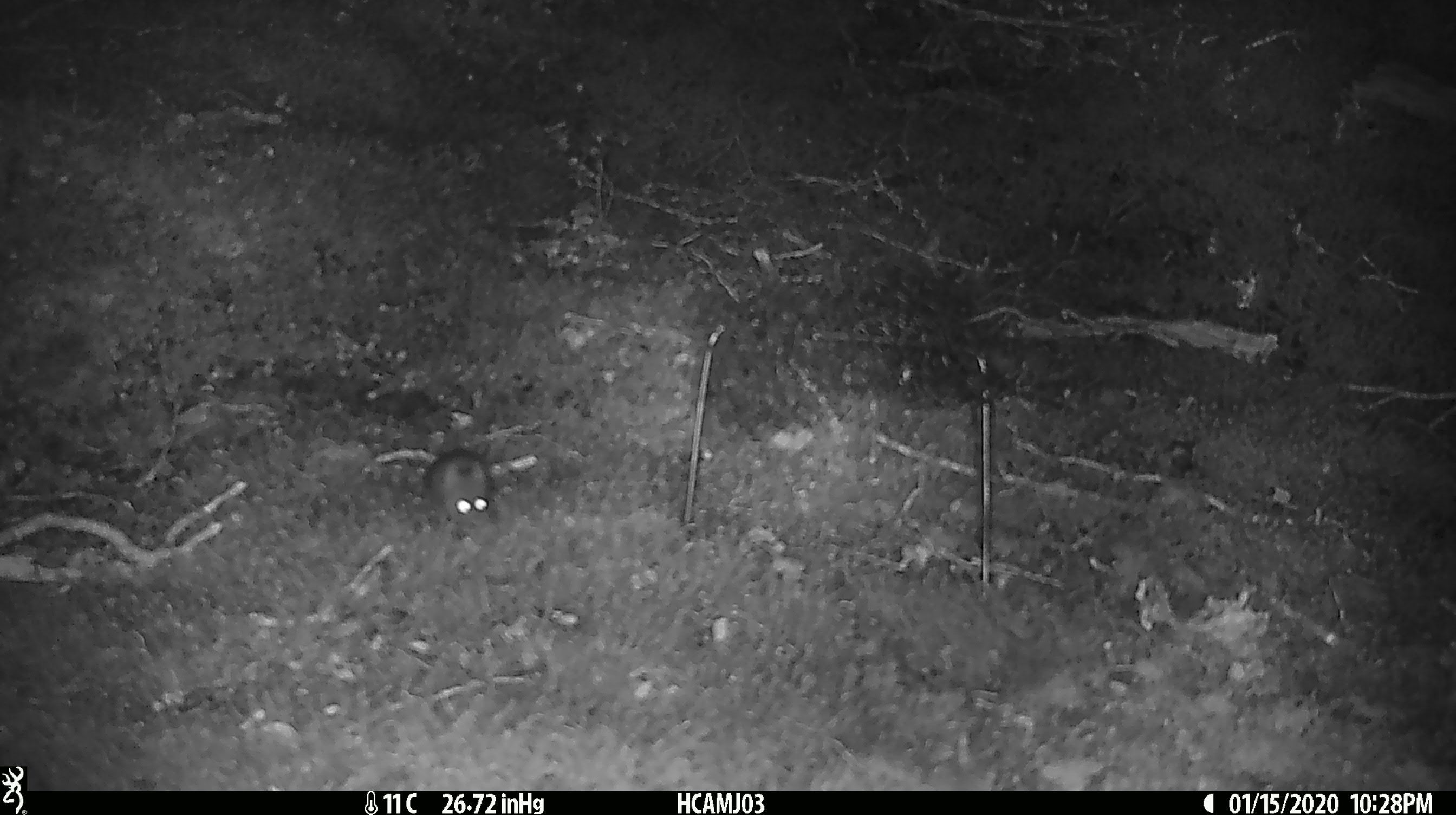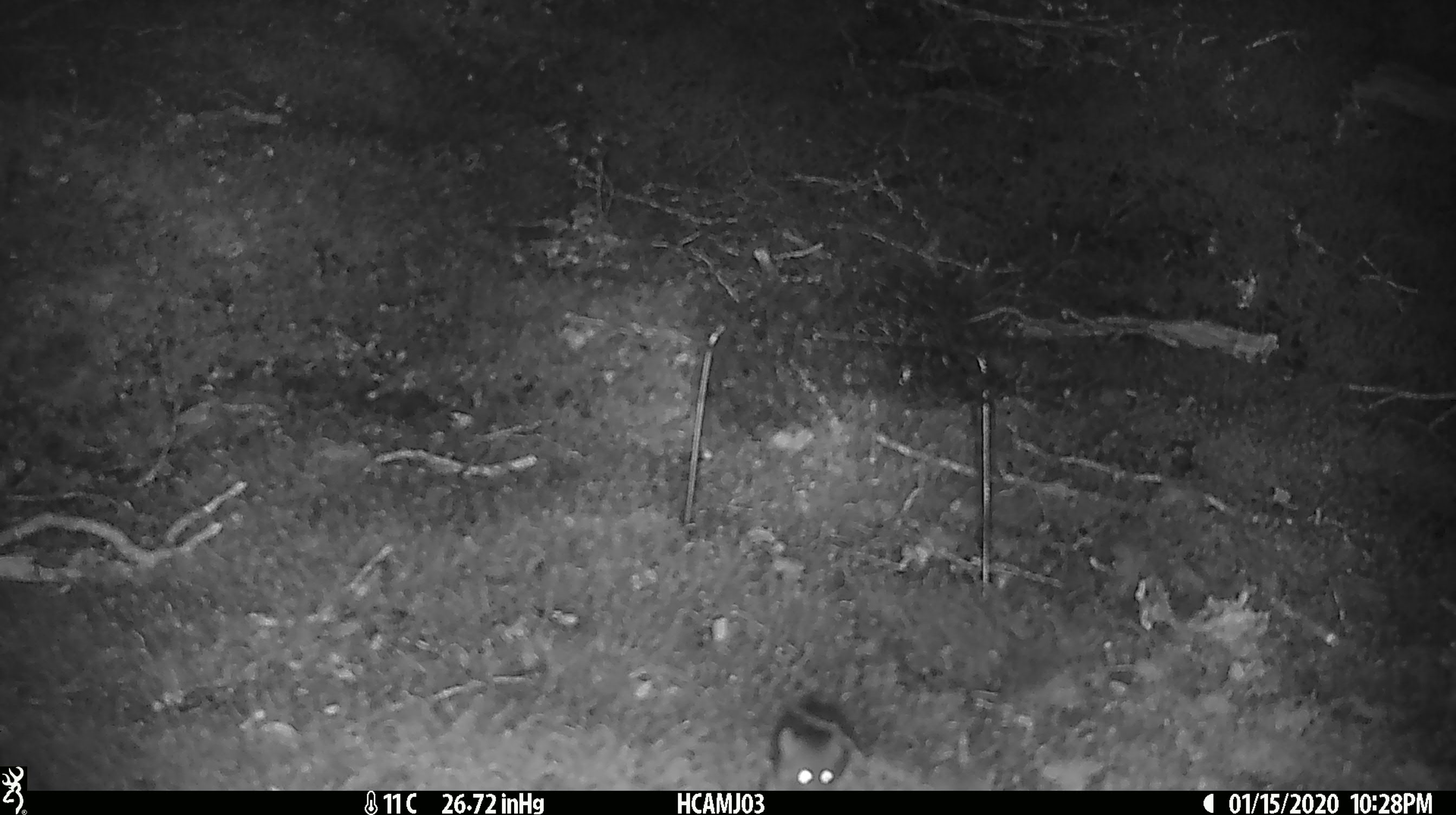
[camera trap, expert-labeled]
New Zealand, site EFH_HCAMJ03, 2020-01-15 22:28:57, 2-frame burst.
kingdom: Animalia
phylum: Chordata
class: Mammalia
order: Rodentia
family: Muridae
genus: Mus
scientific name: Mus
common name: mouse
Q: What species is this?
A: Mouse (Mus).